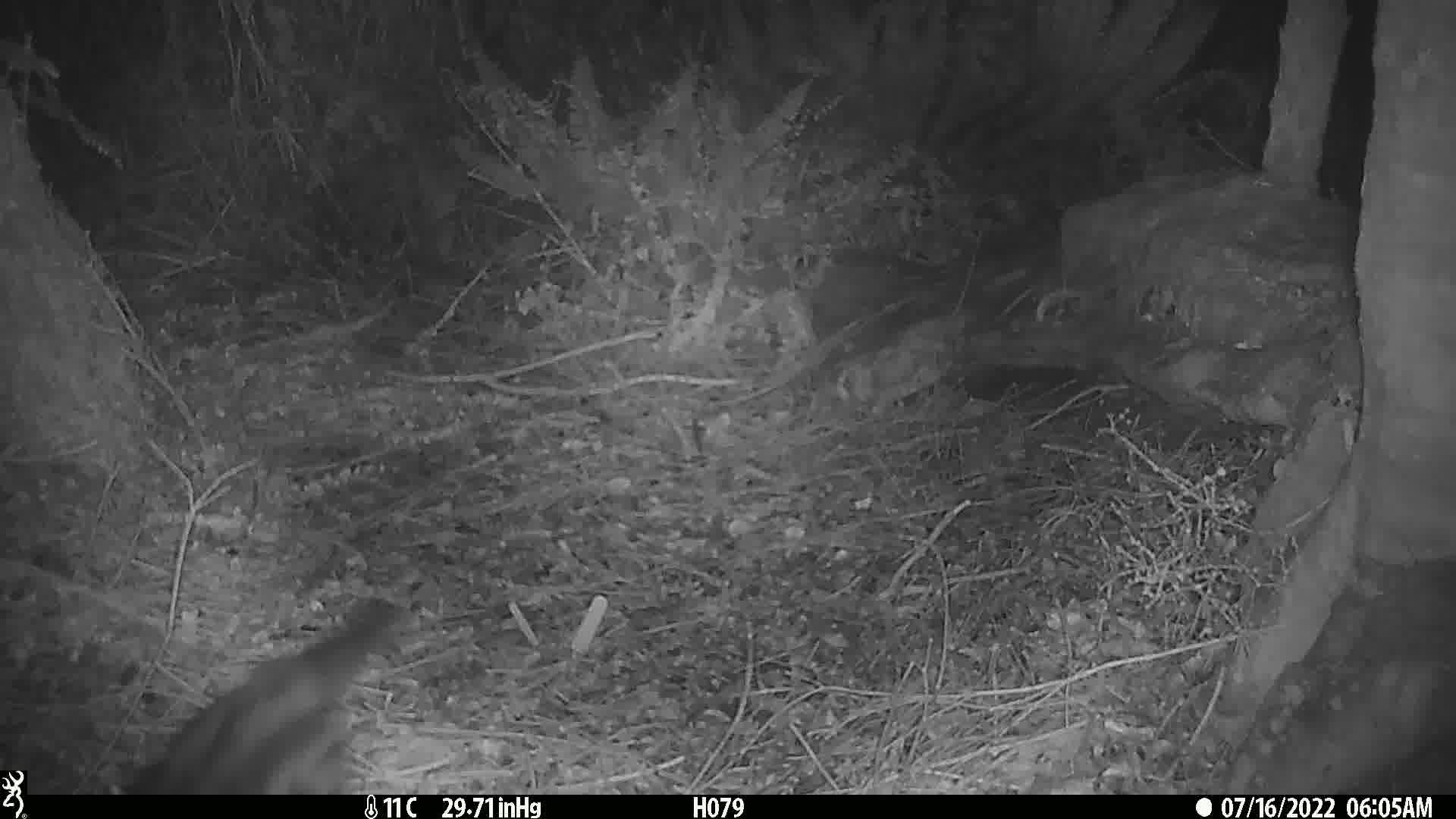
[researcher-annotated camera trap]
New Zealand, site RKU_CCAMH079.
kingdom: Animalia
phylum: Chordata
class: Mammalia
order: Carnivora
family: Felidae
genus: Felis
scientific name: Felis catus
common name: domestic cat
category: cat